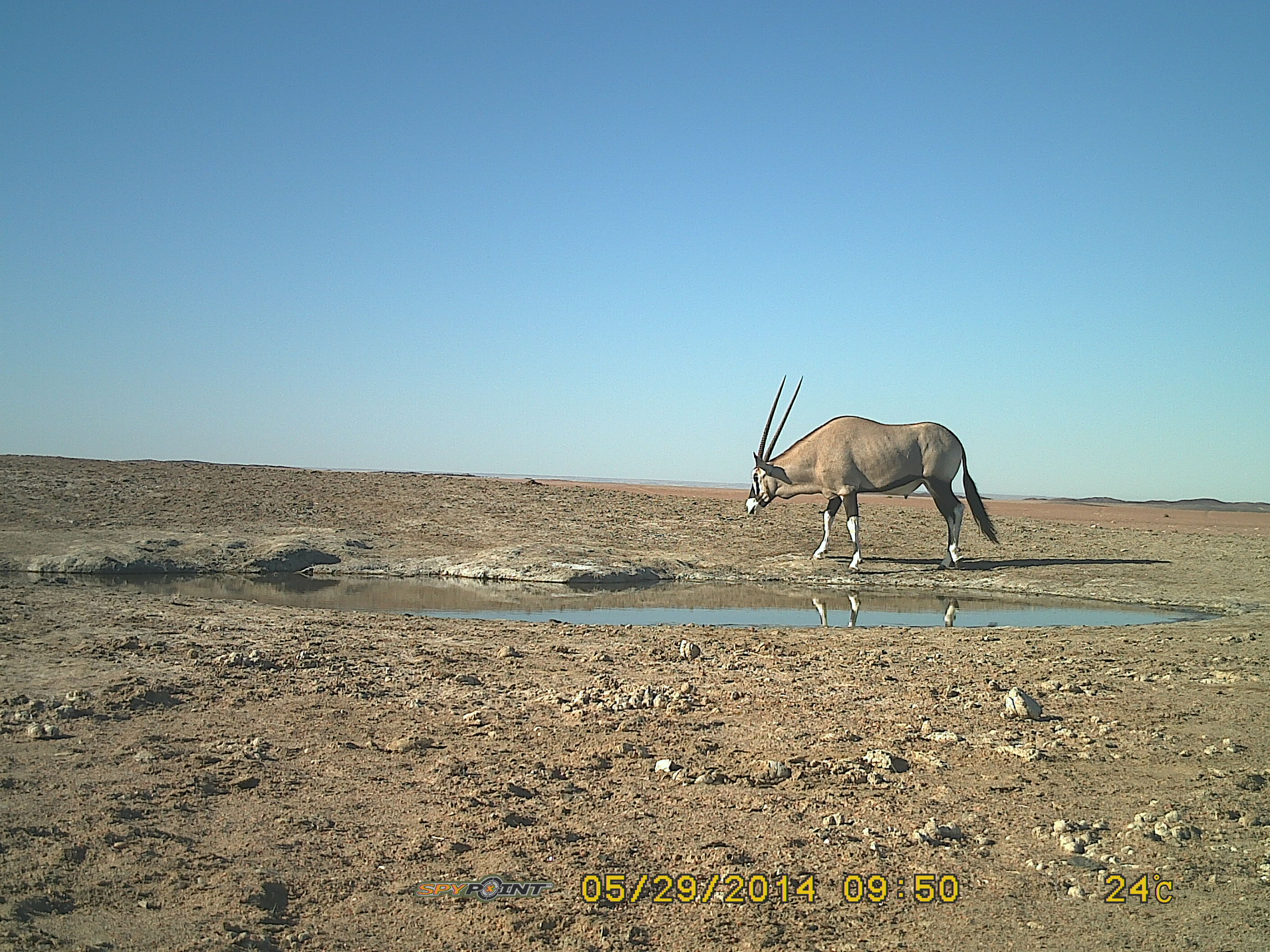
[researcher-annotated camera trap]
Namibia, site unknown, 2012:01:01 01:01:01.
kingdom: Animalia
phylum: Chordata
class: Mammalia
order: Artiodactyla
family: Bovidae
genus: Oryx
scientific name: Oryx gazella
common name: gemsbok